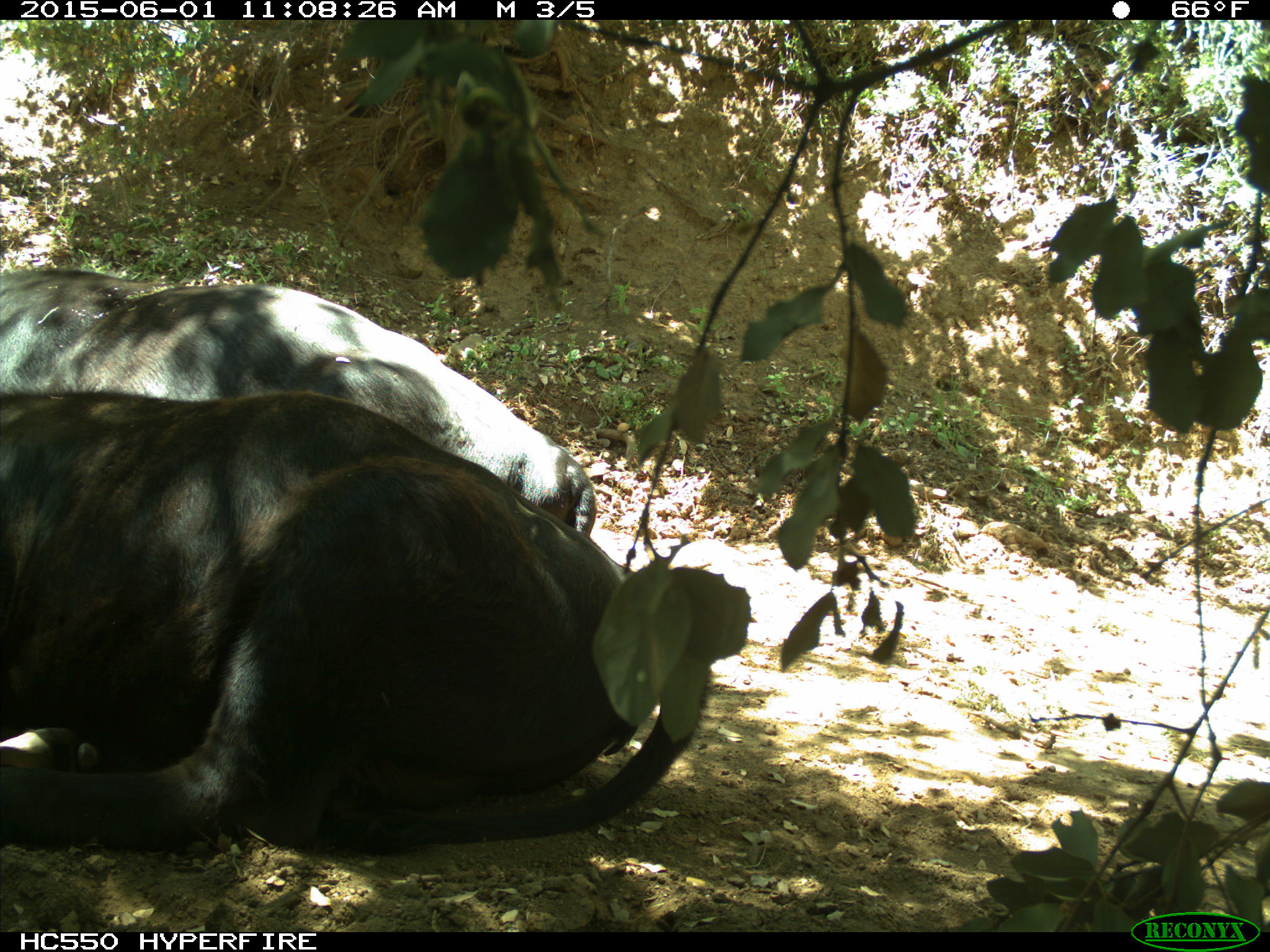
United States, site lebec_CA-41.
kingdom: Animalia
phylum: Chordata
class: Mammalia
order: Artiodactyla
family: Bovidae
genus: Bos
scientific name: Bos taurus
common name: domestic cow